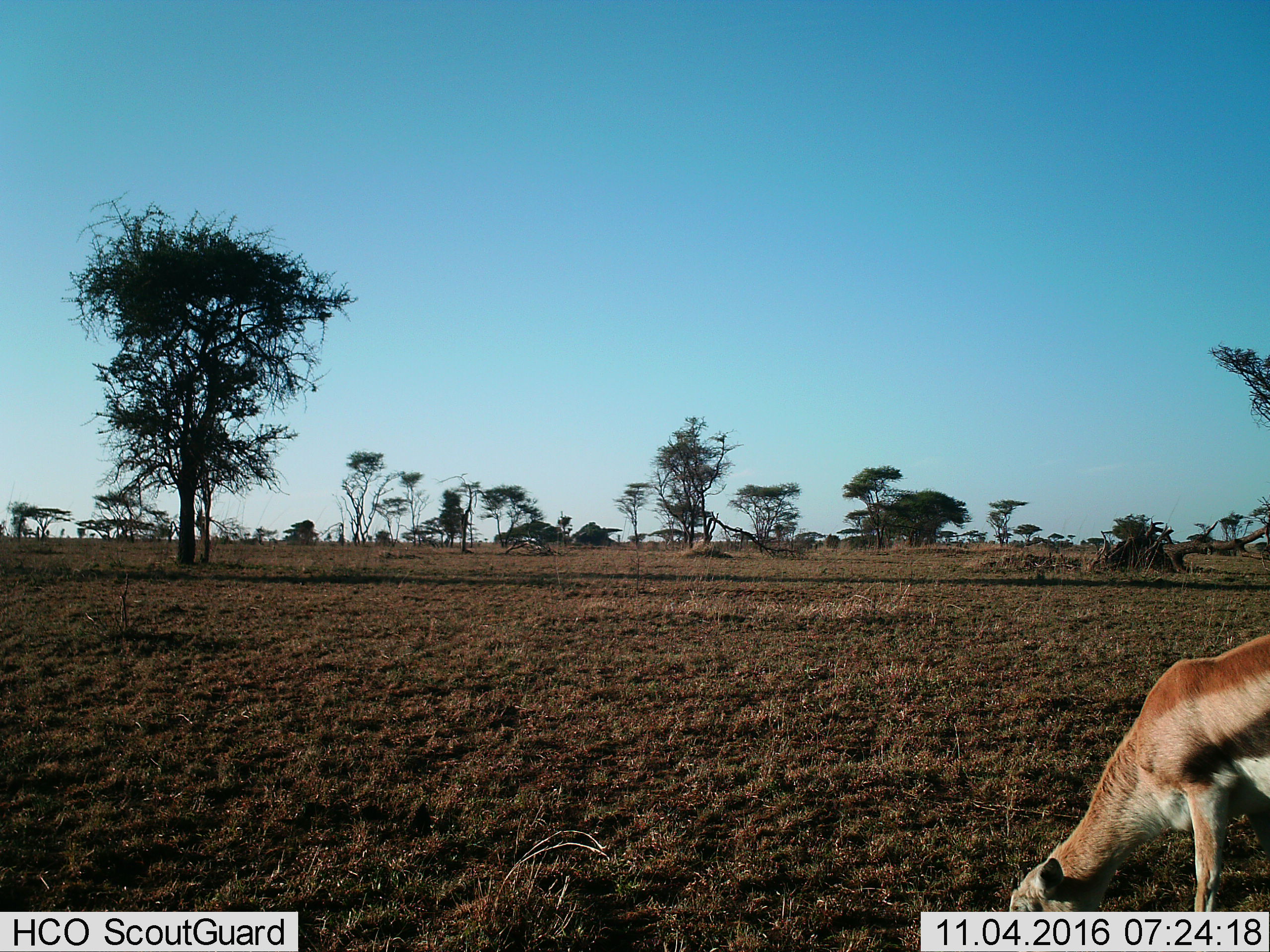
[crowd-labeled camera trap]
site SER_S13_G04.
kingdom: Animalia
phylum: Chordata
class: Mammalia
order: Artiodactyla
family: Bovidae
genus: Eudorcas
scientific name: Eudorcas thomsonii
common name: thomson's gazelle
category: gazellethomsons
Gazellethomsons (thomson's gazelle) (Eudorcas thomsonii), count 1. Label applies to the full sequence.